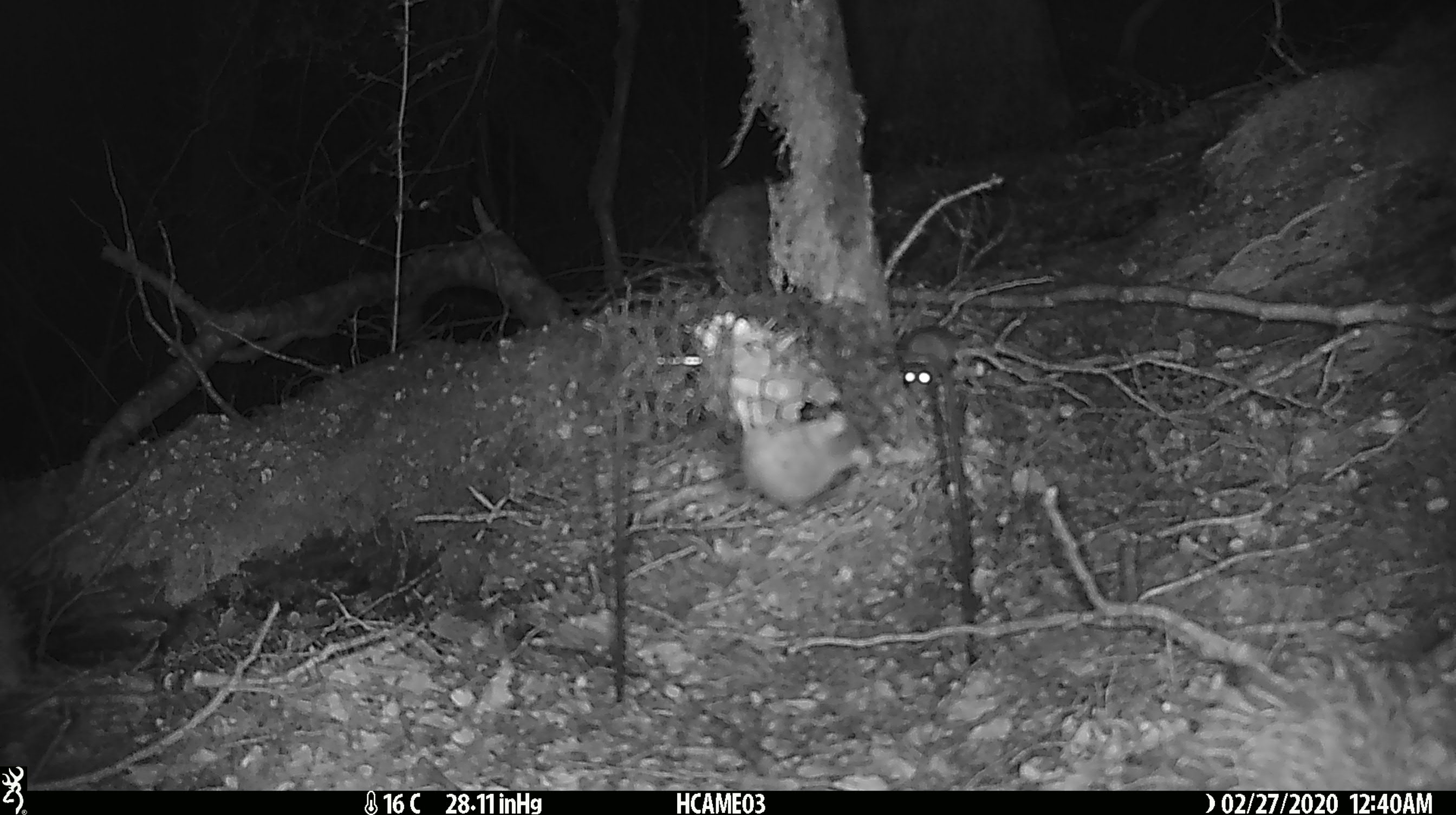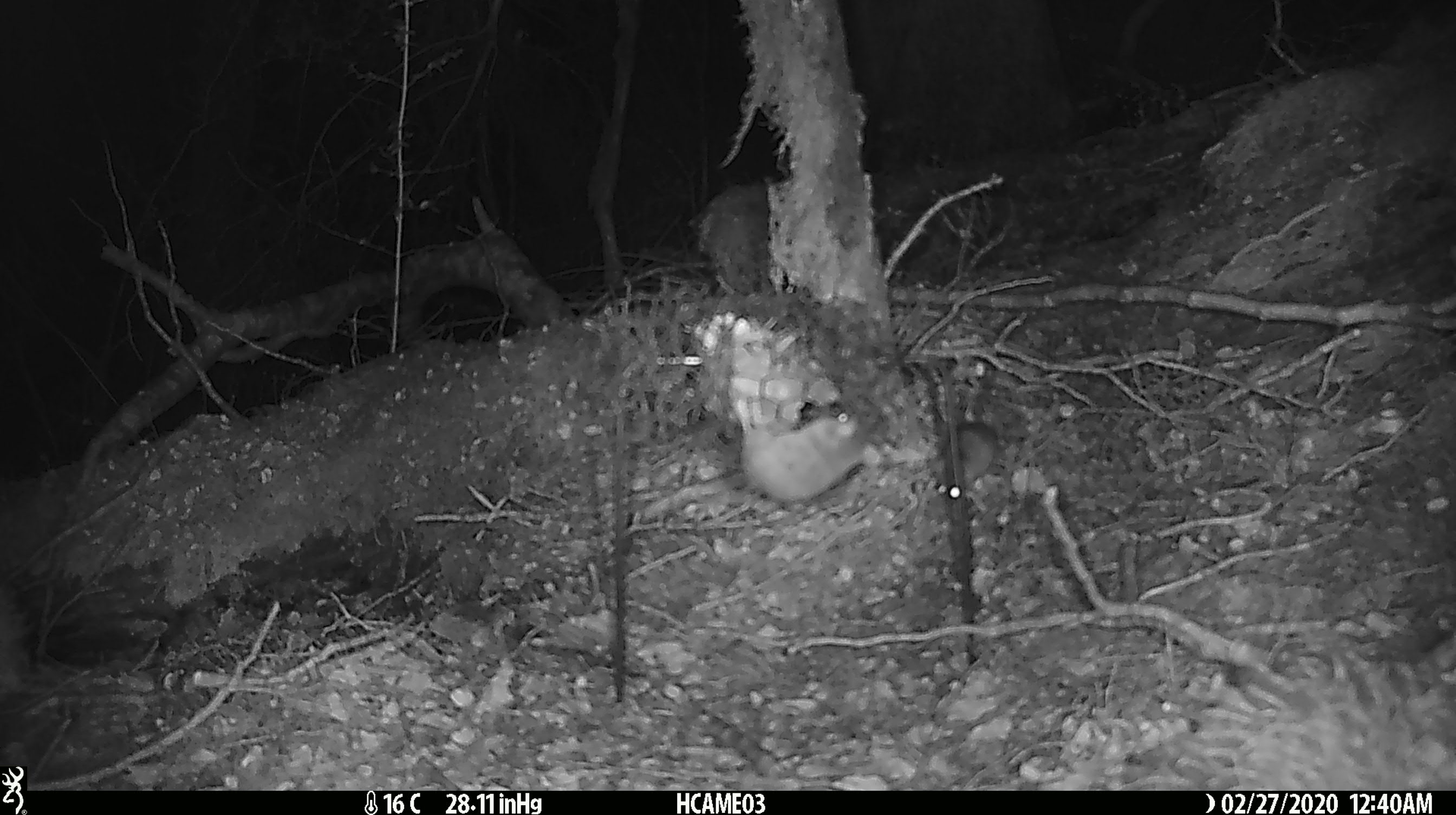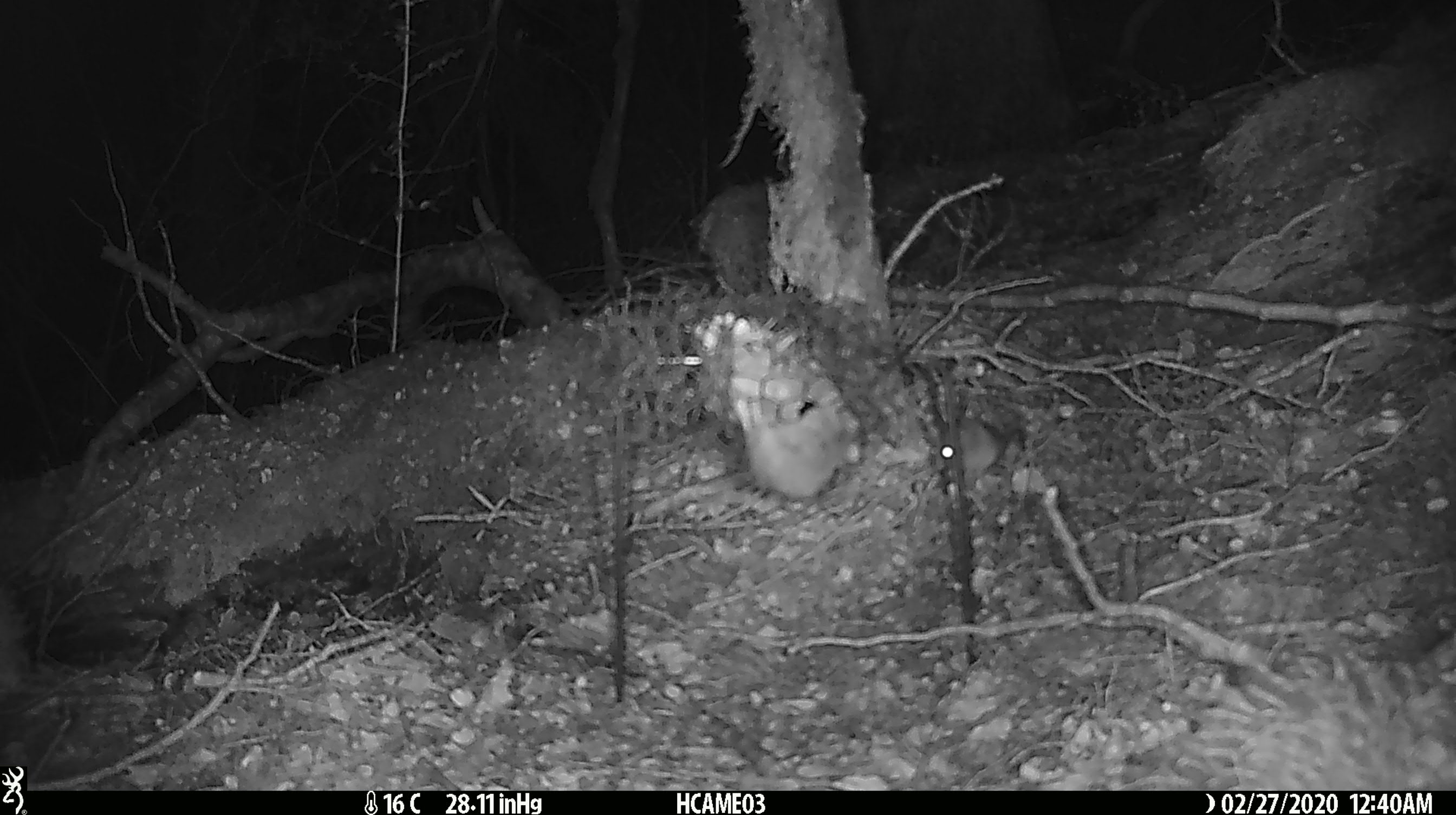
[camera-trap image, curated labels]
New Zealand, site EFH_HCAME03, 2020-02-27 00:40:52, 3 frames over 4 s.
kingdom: Animalia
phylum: Chordata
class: Mammalia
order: Rodentia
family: Muridae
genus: Mus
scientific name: Mus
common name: mouse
Mouse (Mus).